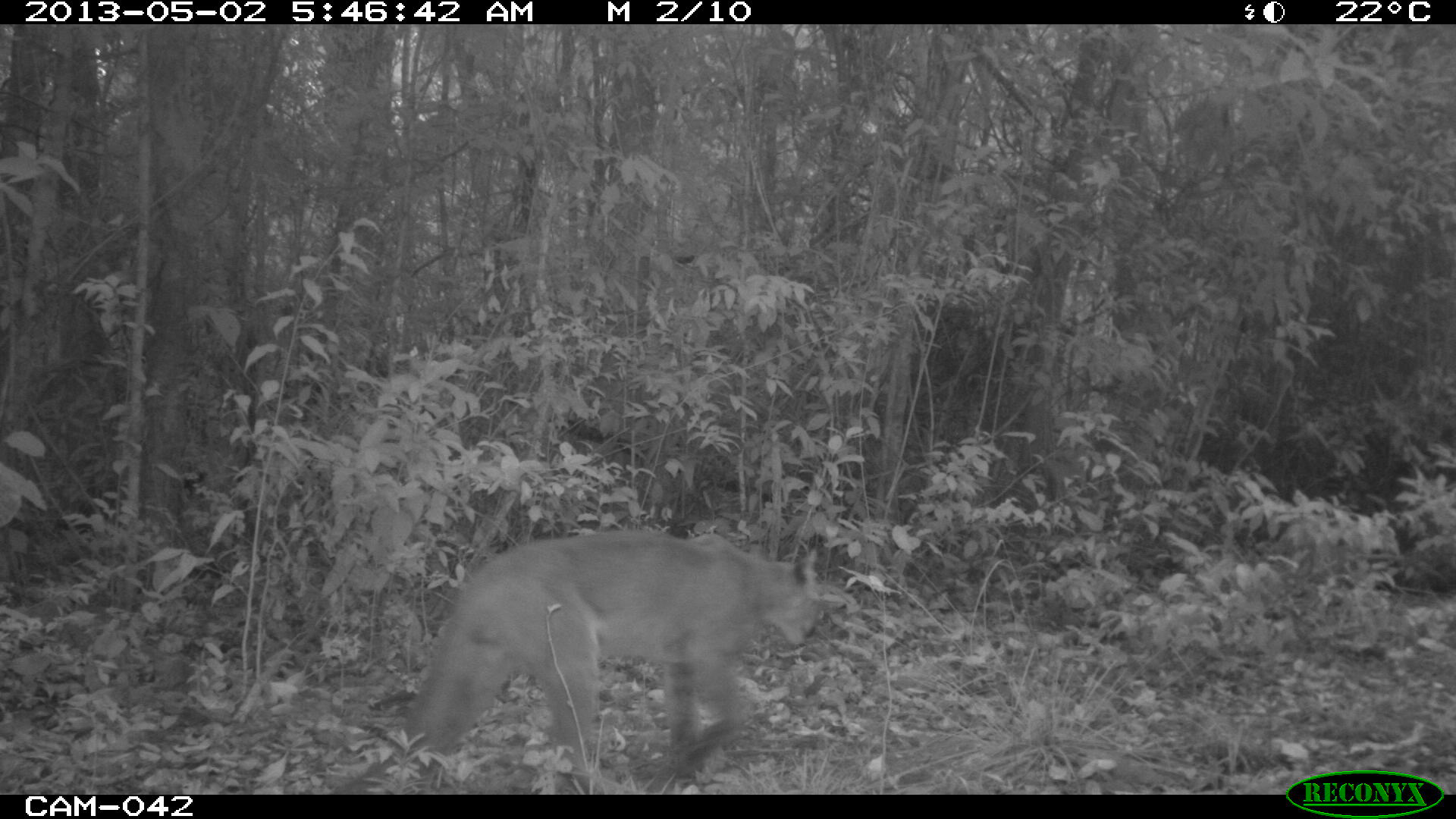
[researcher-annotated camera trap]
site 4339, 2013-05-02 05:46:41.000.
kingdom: Animalia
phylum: Chordata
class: Mammalia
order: Carnivora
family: Felidae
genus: Puma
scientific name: Puma concolor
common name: mountain lion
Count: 1.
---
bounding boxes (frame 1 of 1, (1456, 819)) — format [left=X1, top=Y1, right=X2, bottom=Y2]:
puma concolor: [left=404, top=528, right=826, bottom=794]